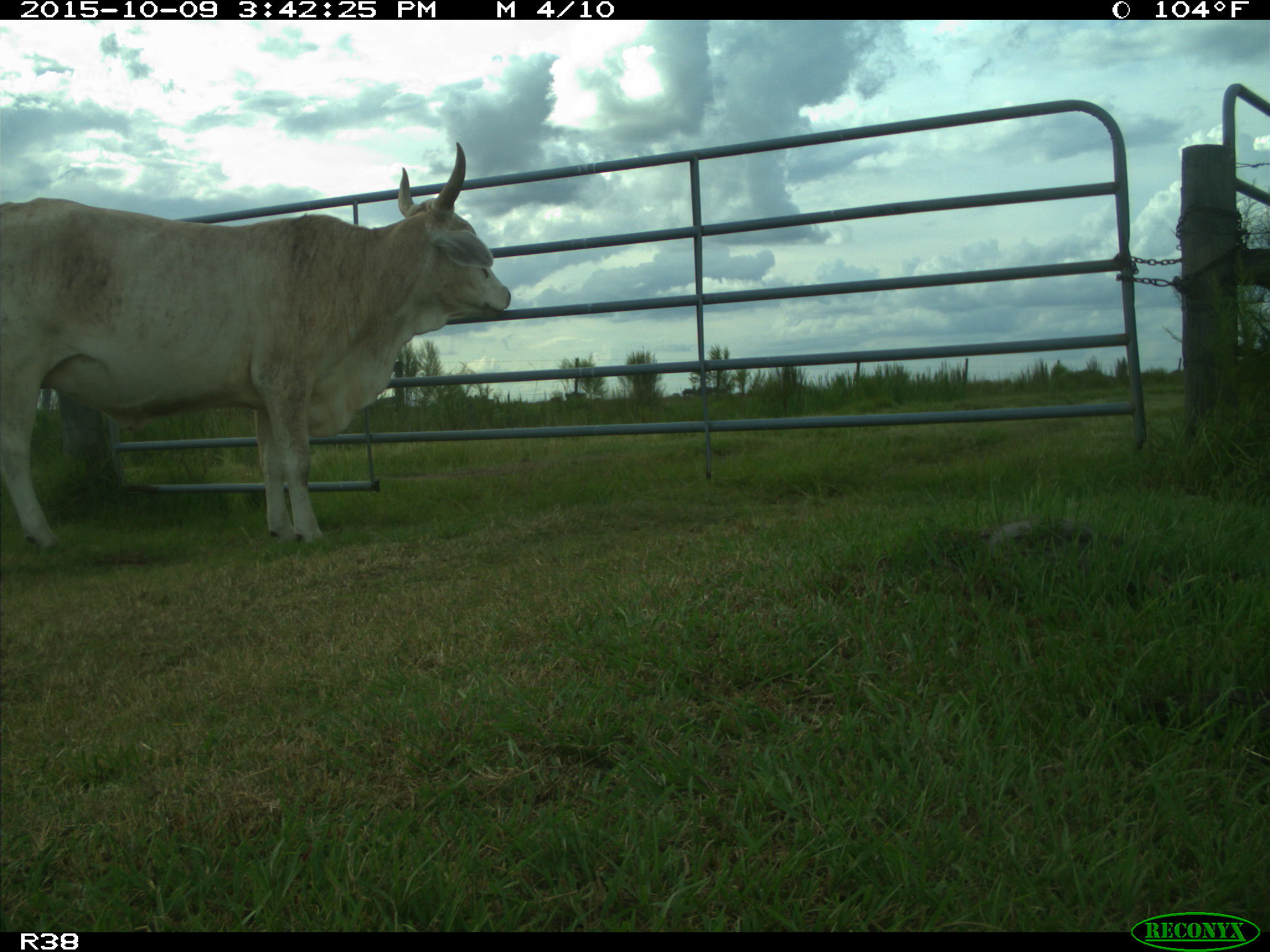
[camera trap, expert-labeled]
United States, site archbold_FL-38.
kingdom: Animalia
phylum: Chordata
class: Mammalia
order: Artiodactyla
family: Bovidae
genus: Bos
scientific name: Bos taurus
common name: domestic cow